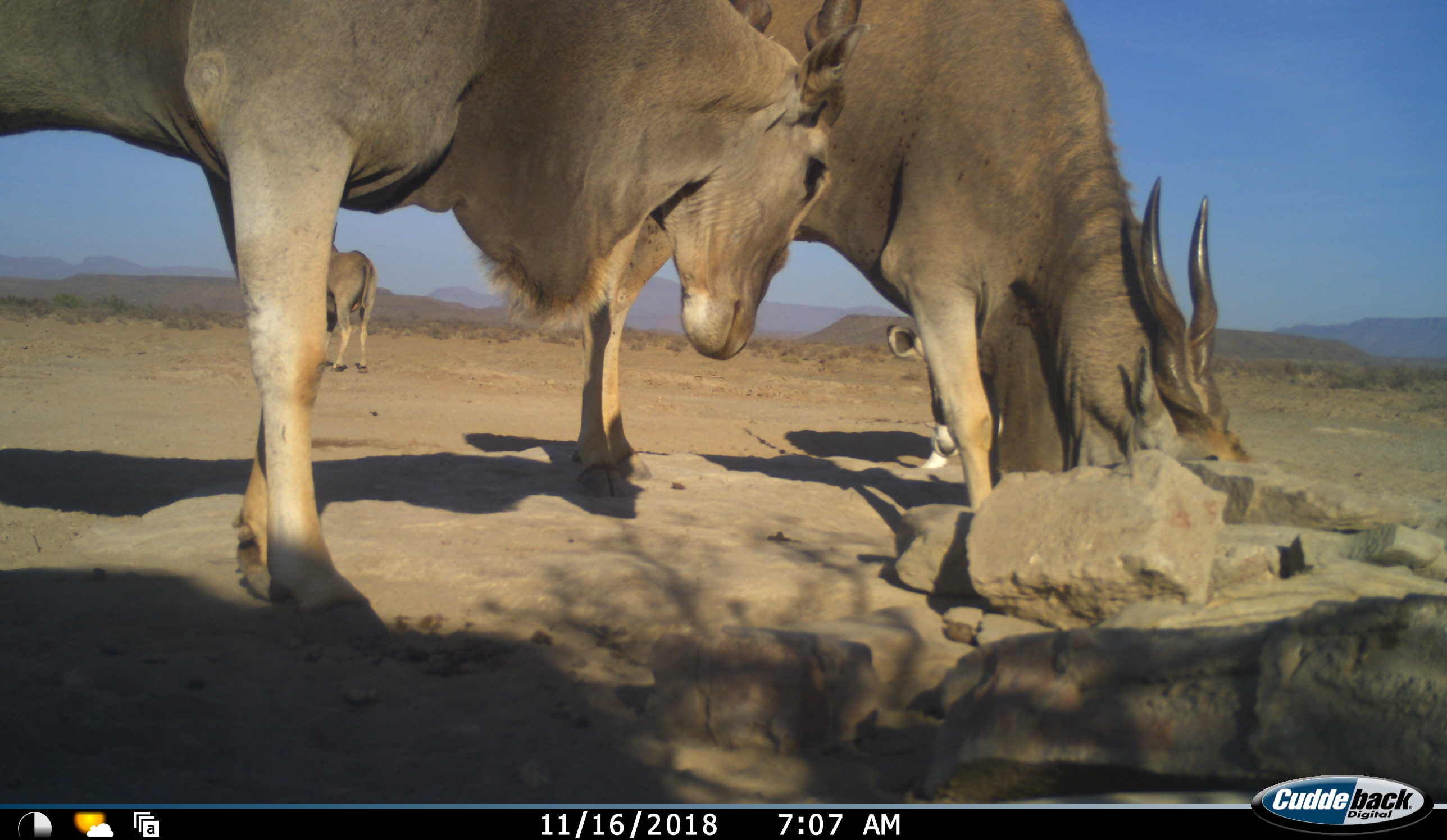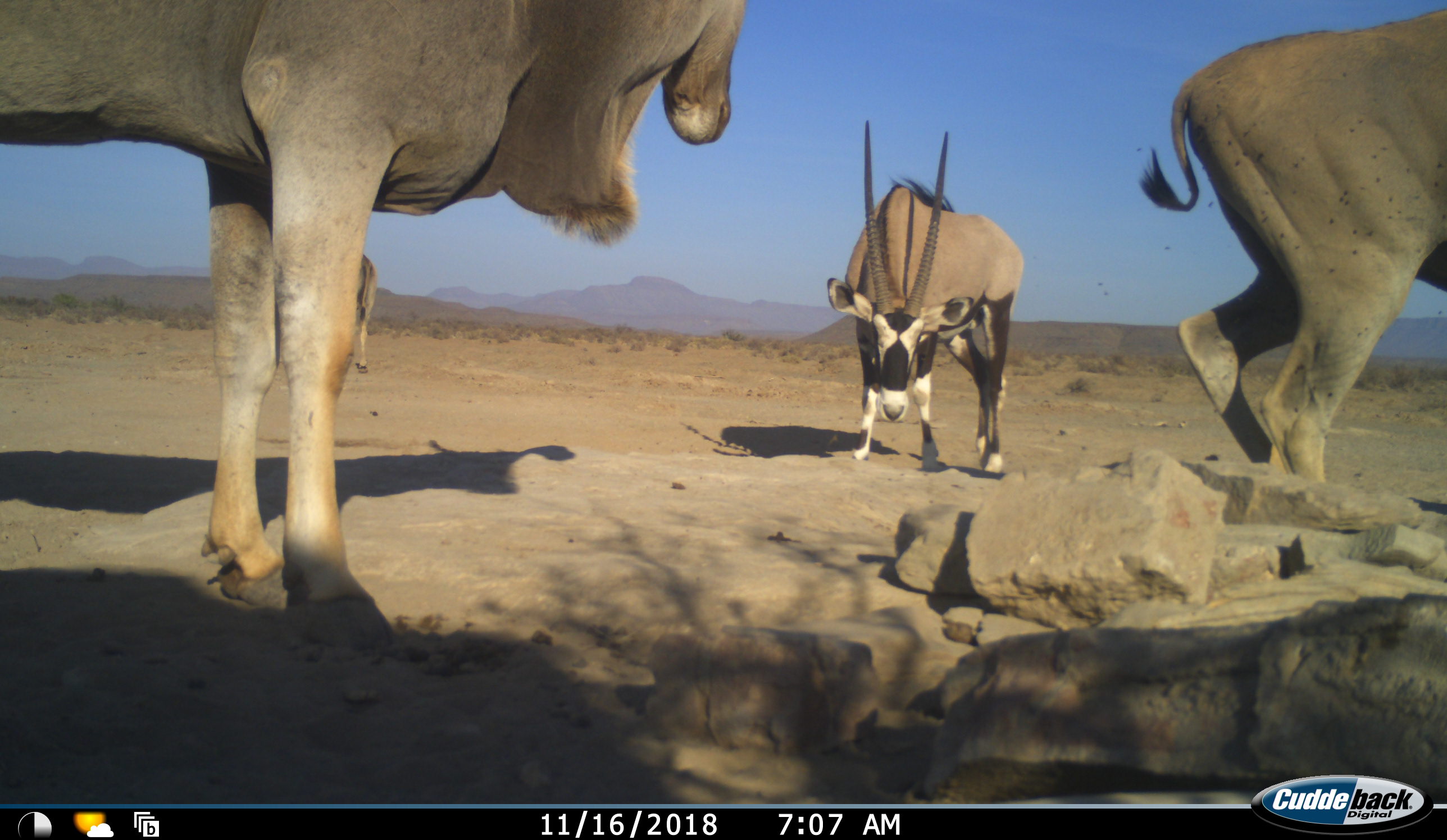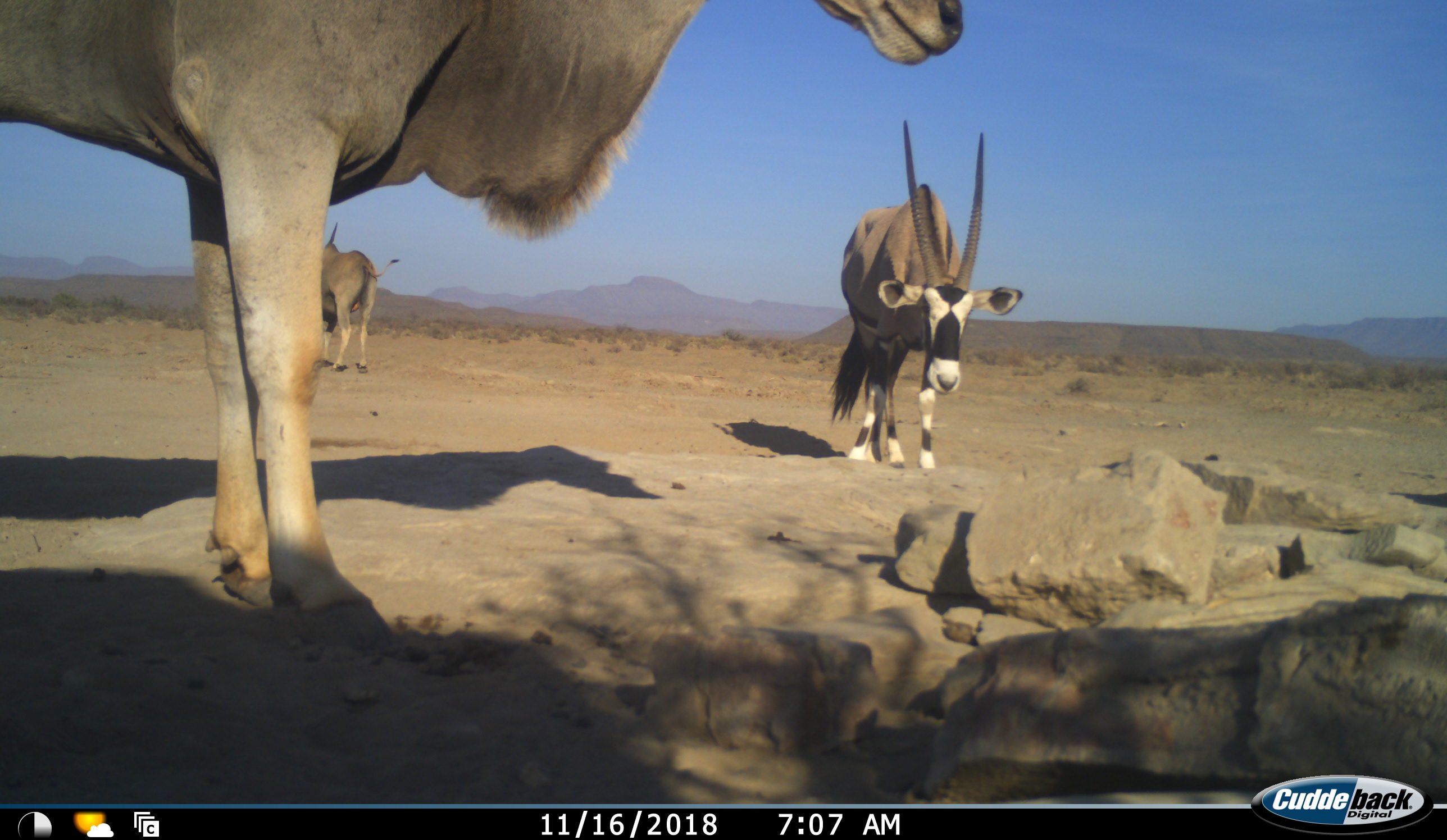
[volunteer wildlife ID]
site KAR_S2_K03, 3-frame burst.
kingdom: Animalia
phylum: Chordata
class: Mammalia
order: Artiodactyla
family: Bovidae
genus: Tragelaphus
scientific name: Tragelaphus oryx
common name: eland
Eland (Tragelaphus oryx), count 3. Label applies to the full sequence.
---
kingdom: Animalia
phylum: Chordata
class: Mammalia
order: Artiodactyla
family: Bovidae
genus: Oryx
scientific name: Oryx gazella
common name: gemsbok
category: oryx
Oryx (gemsbok) (Oryx gazella), count 1. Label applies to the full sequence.